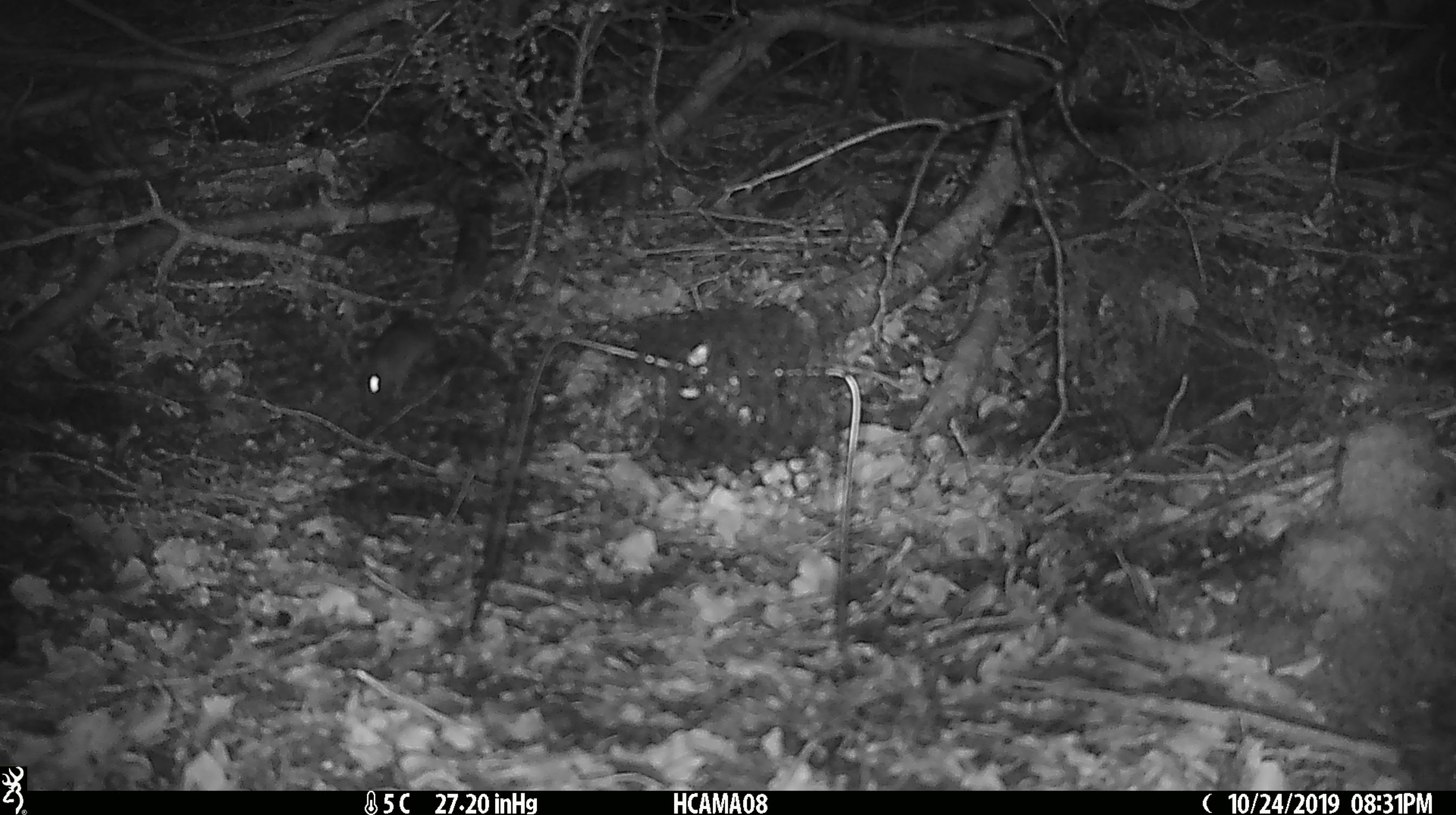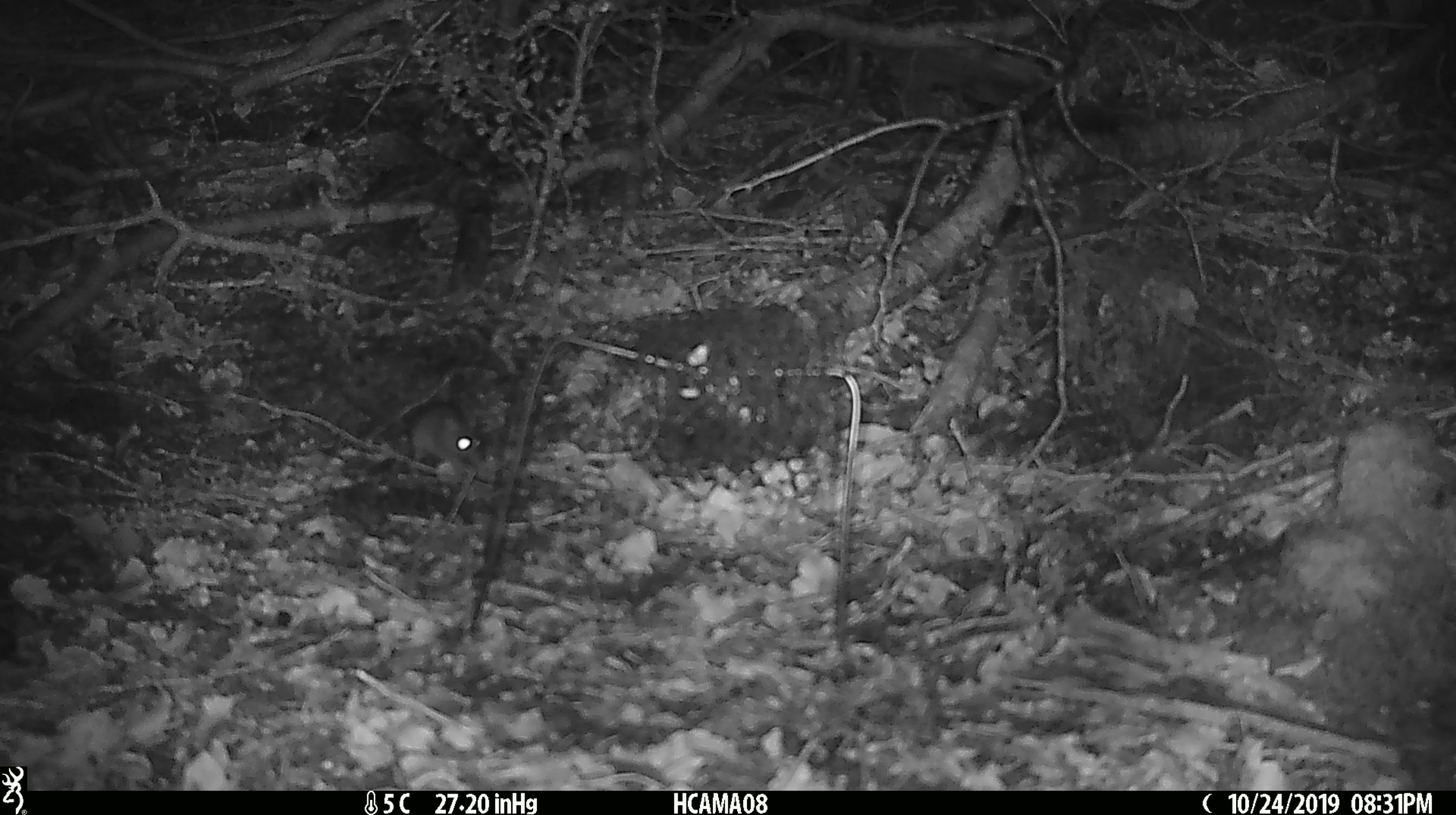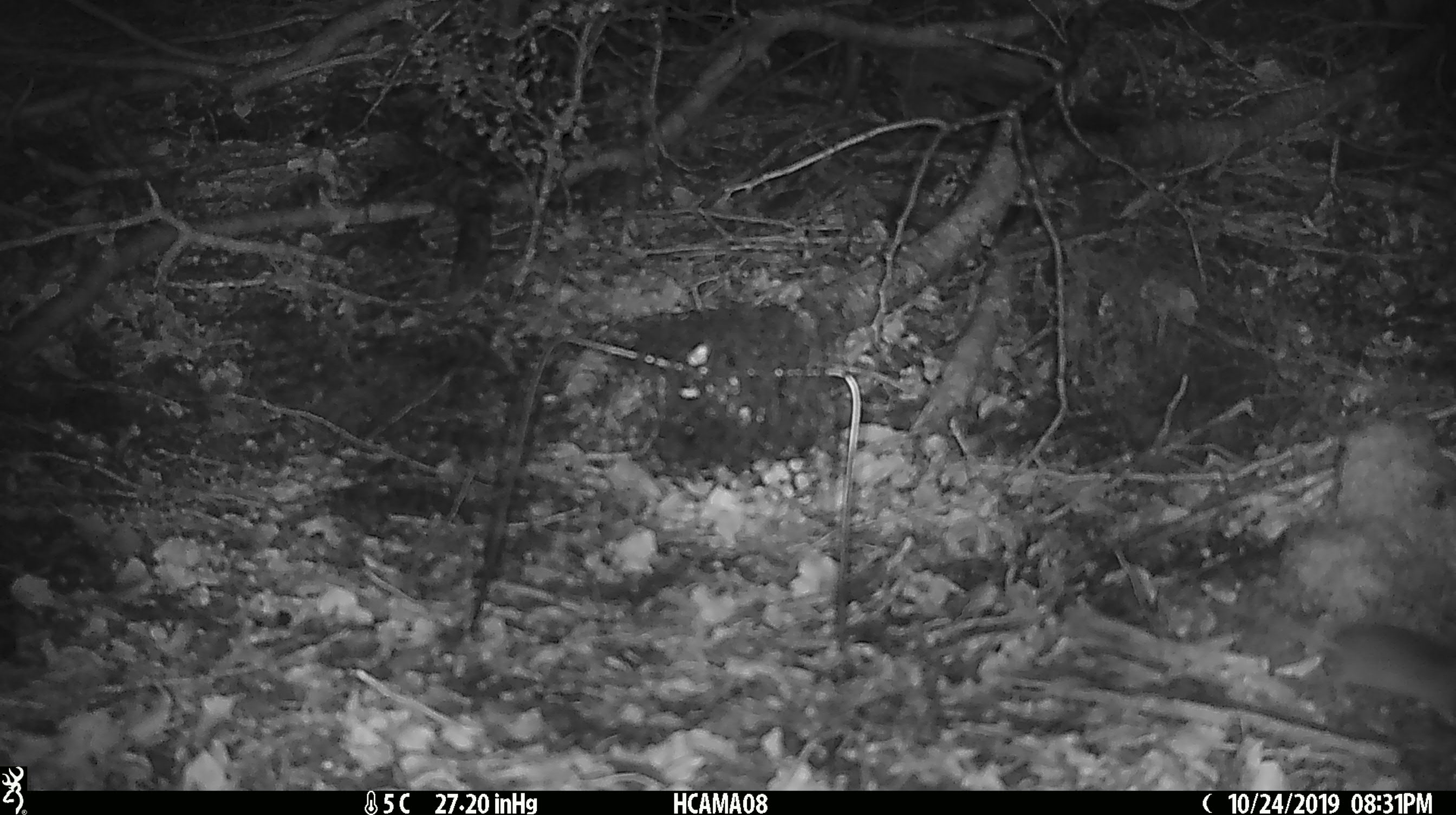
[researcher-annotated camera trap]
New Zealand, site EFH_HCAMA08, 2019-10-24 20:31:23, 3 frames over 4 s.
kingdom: Animalia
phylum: Chordata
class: Mammalia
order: Rodentia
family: Muridae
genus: Mus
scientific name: Mus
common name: mouse